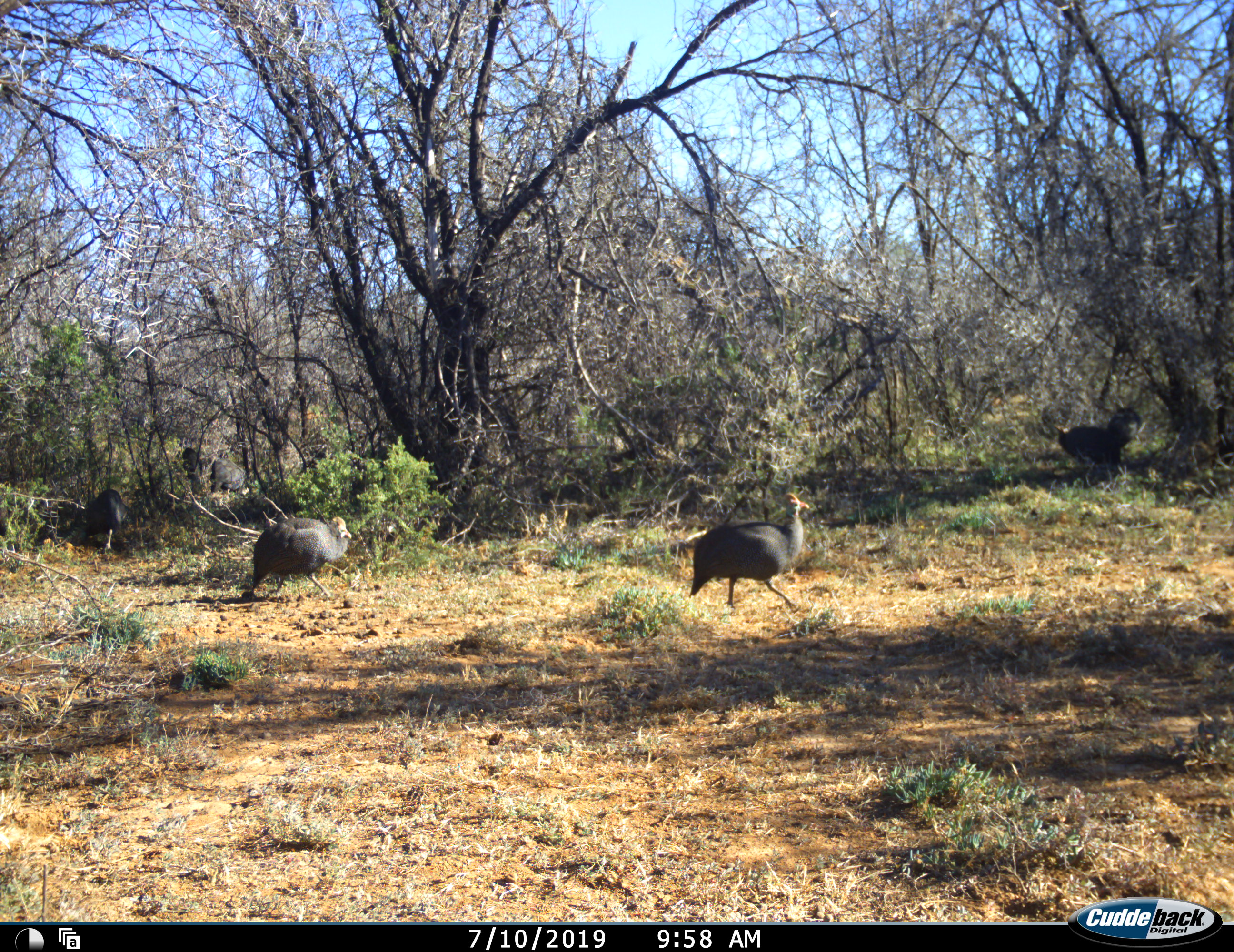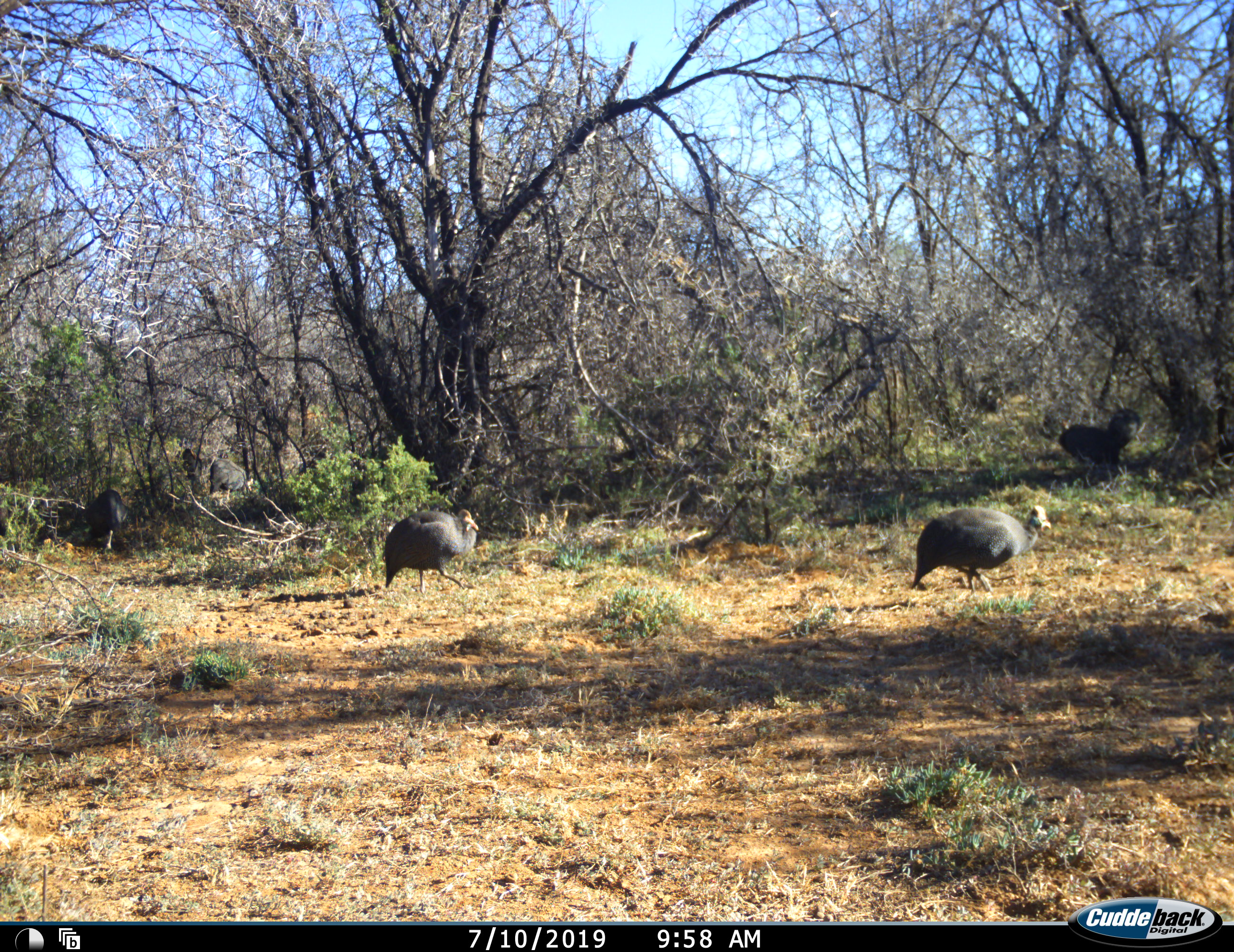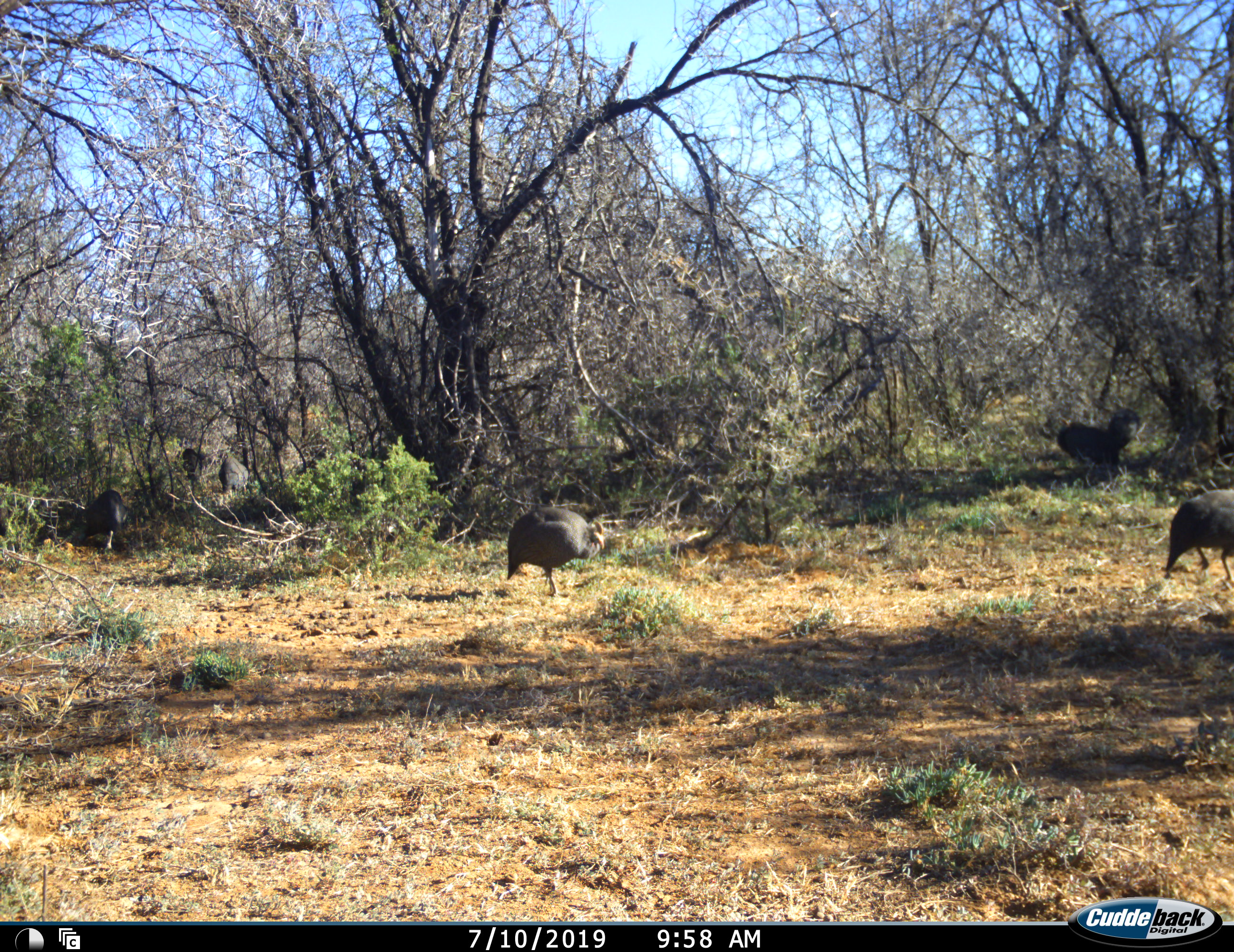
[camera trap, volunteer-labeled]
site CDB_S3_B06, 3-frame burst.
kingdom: Animalia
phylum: Chordata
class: Aves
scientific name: Aves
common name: bird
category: birdother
Birdother (bird) (Aves), count 4. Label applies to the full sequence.